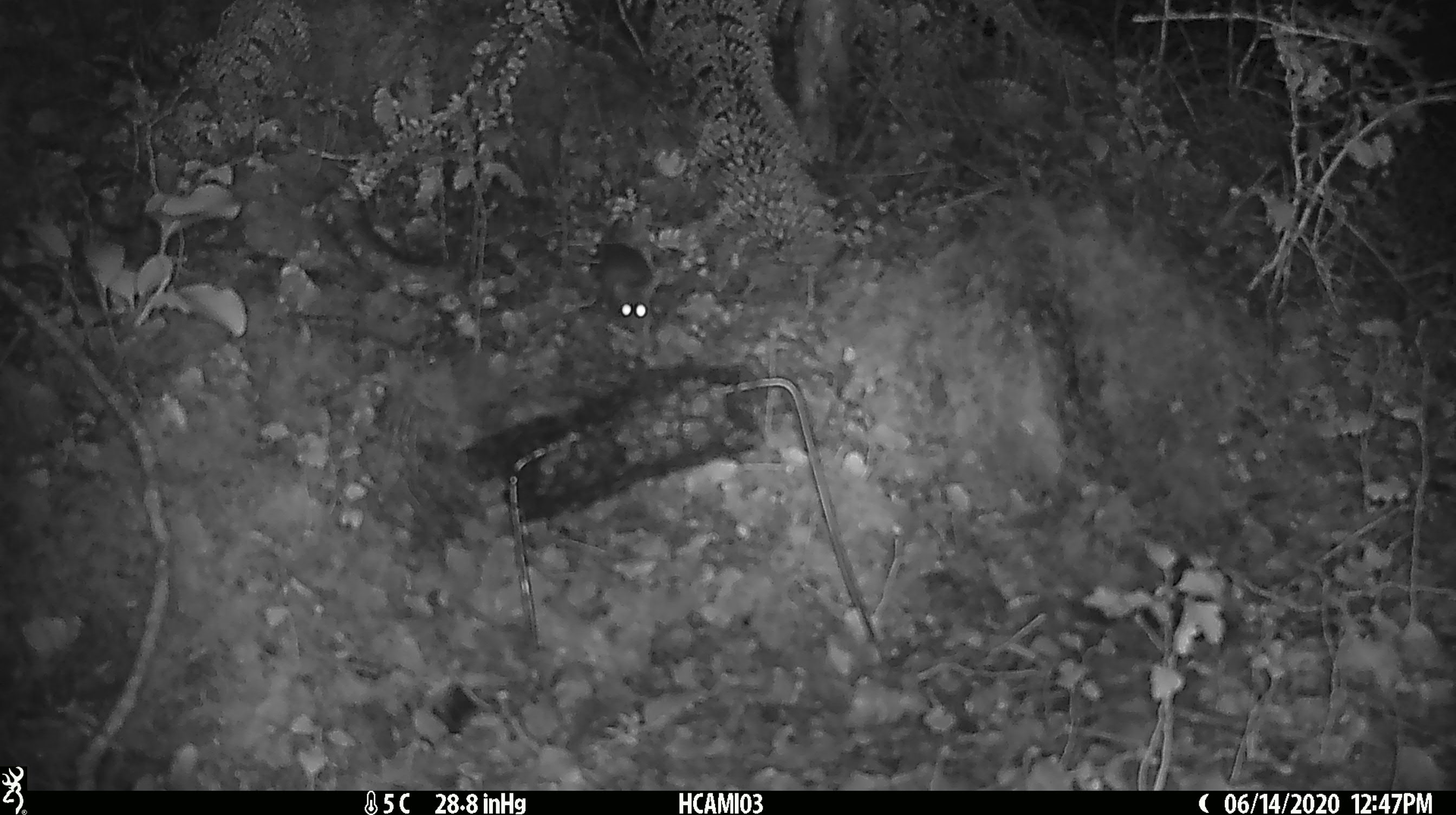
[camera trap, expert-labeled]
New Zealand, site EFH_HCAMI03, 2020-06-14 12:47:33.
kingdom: Animalia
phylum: Chordata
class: Mammalia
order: Rodentia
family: Muridae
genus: Mus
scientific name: Mus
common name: mouse